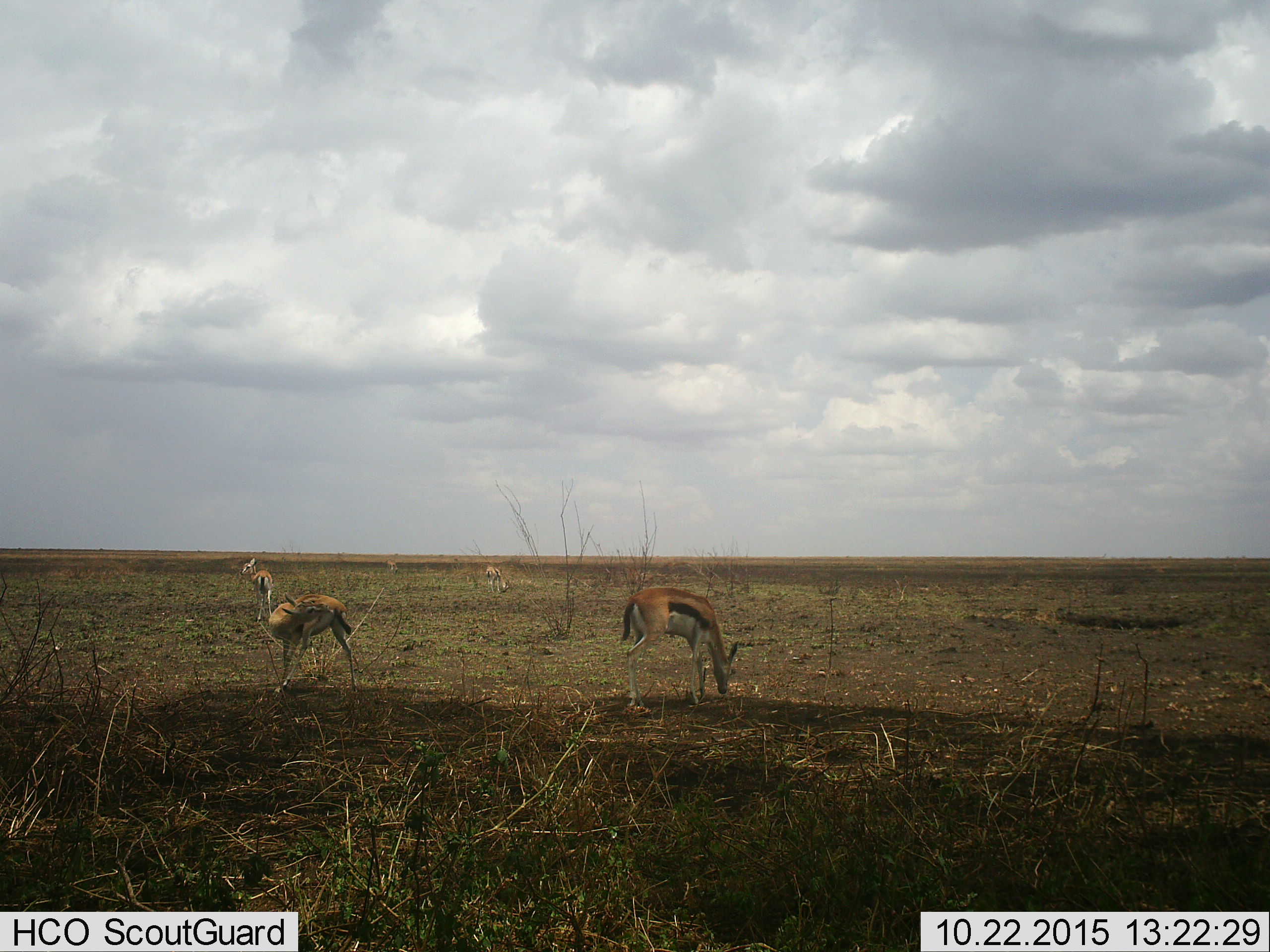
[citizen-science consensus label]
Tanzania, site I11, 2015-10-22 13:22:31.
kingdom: Animalia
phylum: Chordata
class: Mammalia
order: Artiodactyla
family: Bovidae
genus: Eudorcas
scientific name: Eudorcas thomsonii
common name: thomson's gazelle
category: gazellethomsons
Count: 5.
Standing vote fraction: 100%.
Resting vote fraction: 0%.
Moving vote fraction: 10%.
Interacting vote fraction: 0%.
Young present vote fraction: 10%.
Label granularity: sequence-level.